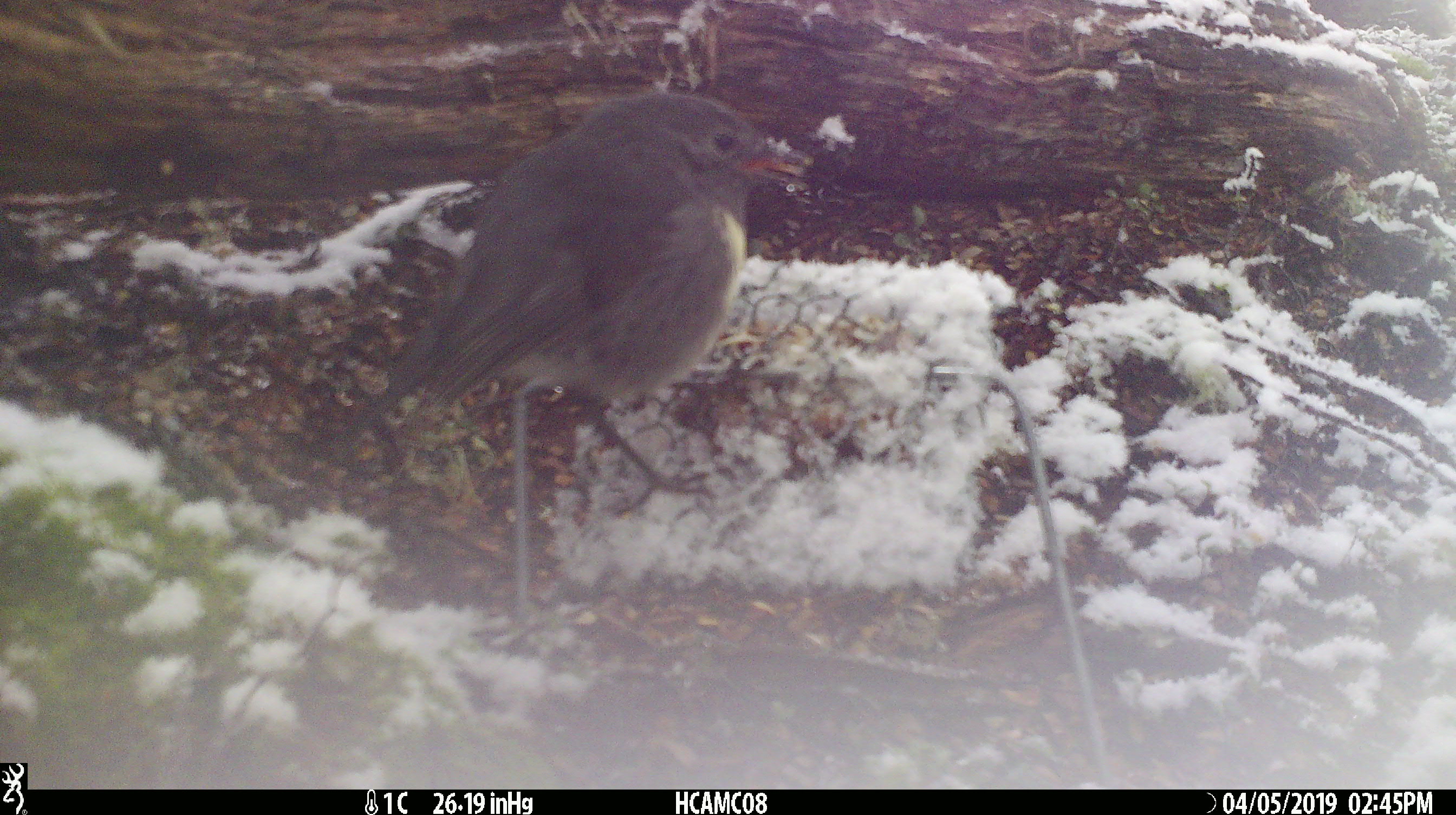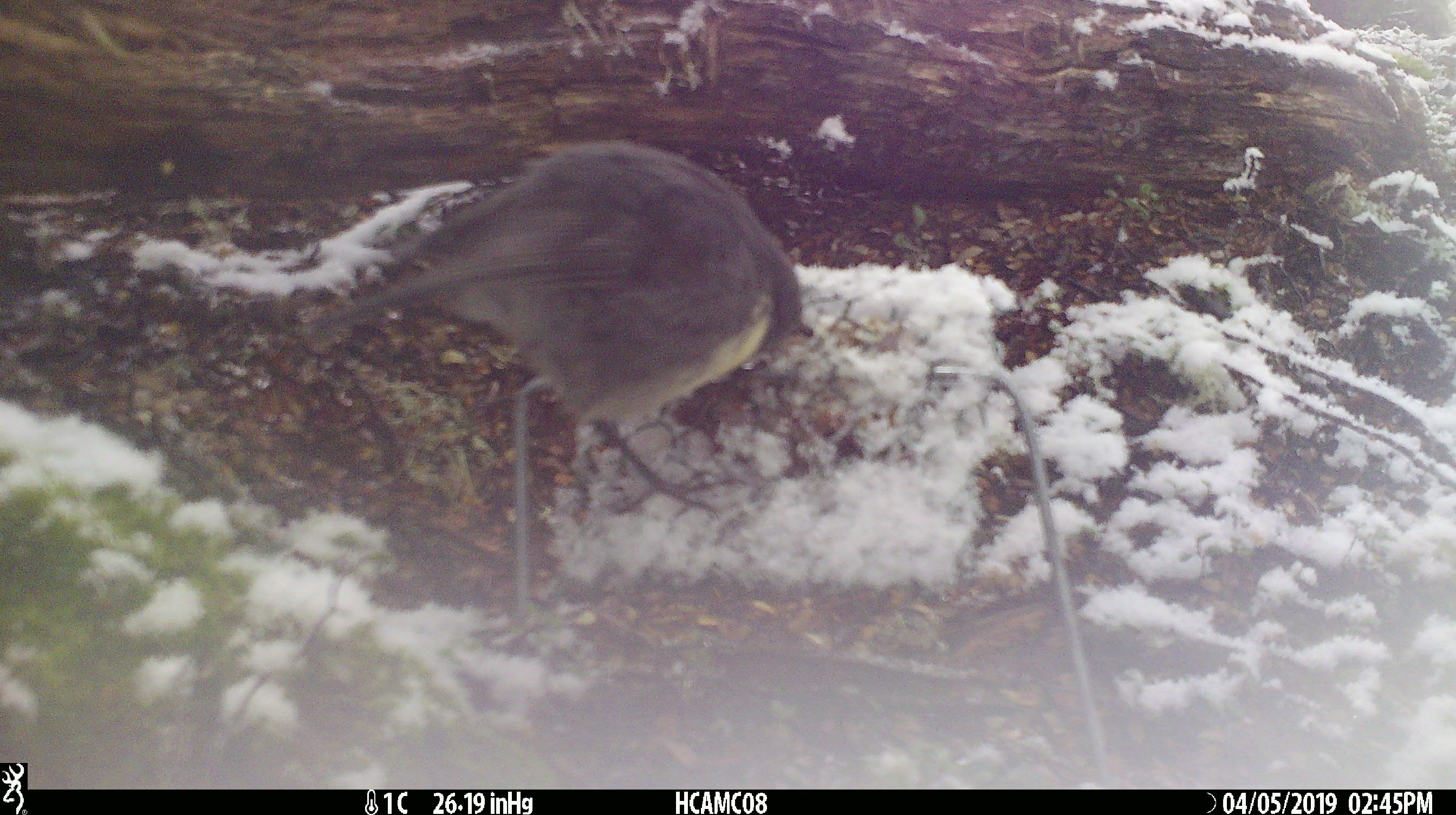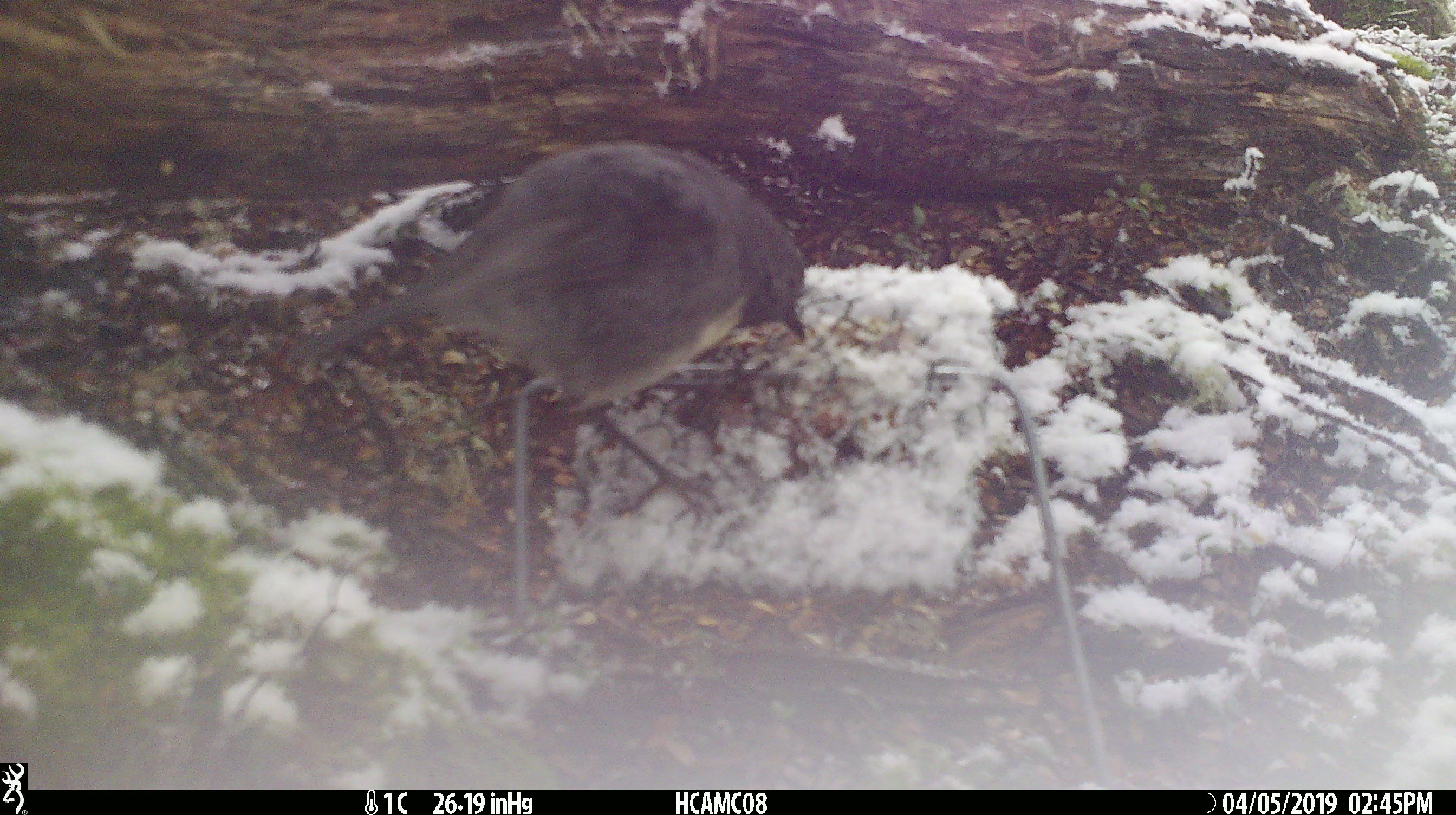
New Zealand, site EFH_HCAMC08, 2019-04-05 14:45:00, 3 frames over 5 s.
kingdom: Animalia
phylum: Chordata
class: Aves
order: Passeriformes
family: Petroicidae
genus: Petroica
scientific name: Petroica australis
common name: new zealand robin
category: robin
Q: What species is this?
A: Robin (new zealand robin) (Petroica australis).